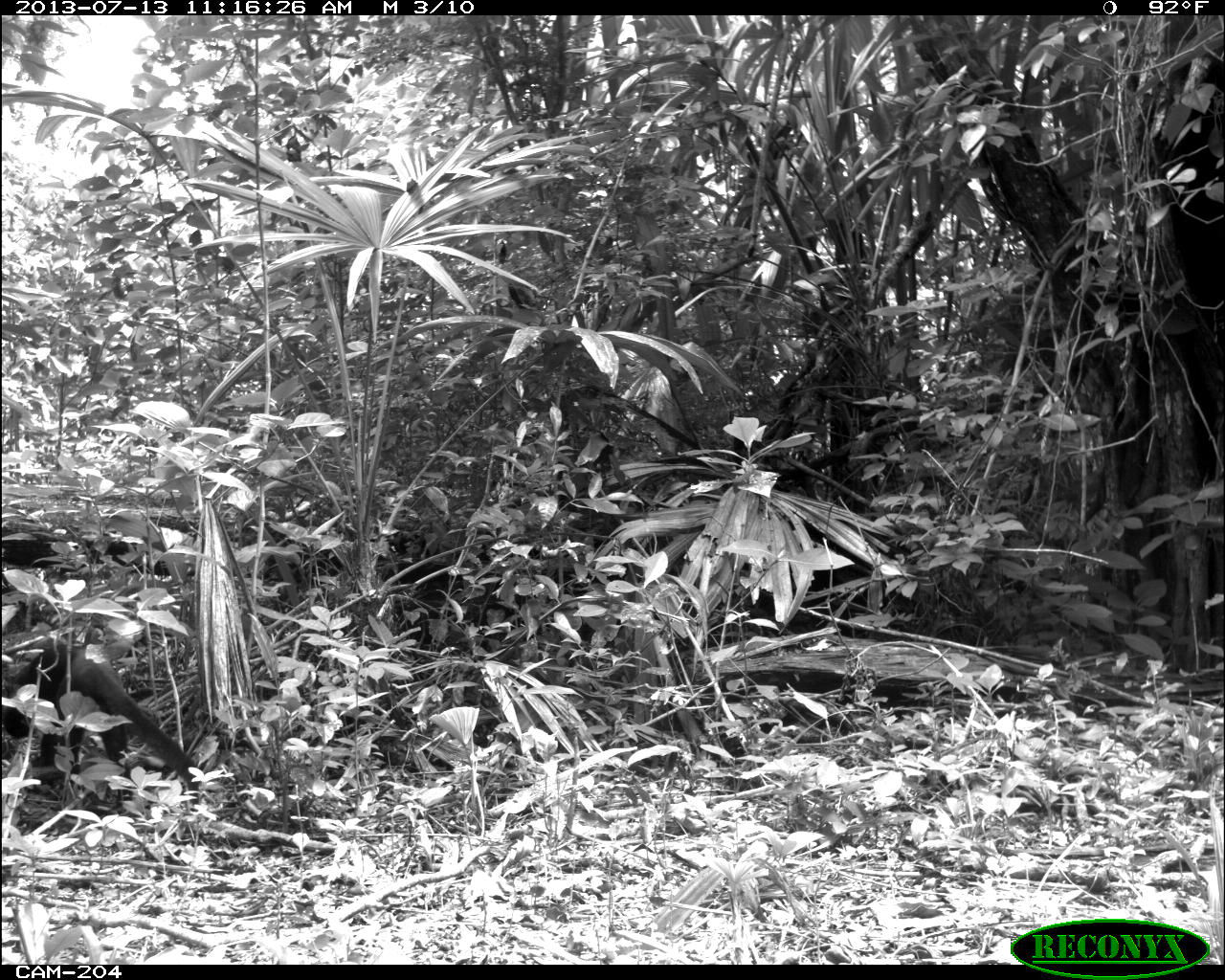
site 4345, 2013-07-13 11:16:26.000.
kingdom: Animalia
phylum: Chordata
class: Mammalia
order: Carnivora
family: Felidae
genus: Herpailurus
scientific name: Herpailurus yagouaroundi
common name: jaguarundi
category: puma yagoroundi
Puma yagoroundi (jaguarundi) (Herpailurus yagouaroundi), count 1.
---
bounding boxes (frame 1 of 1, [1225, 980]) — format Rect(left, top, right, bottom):
puma yagoroundi: Rect(1, 629, 203, 805)